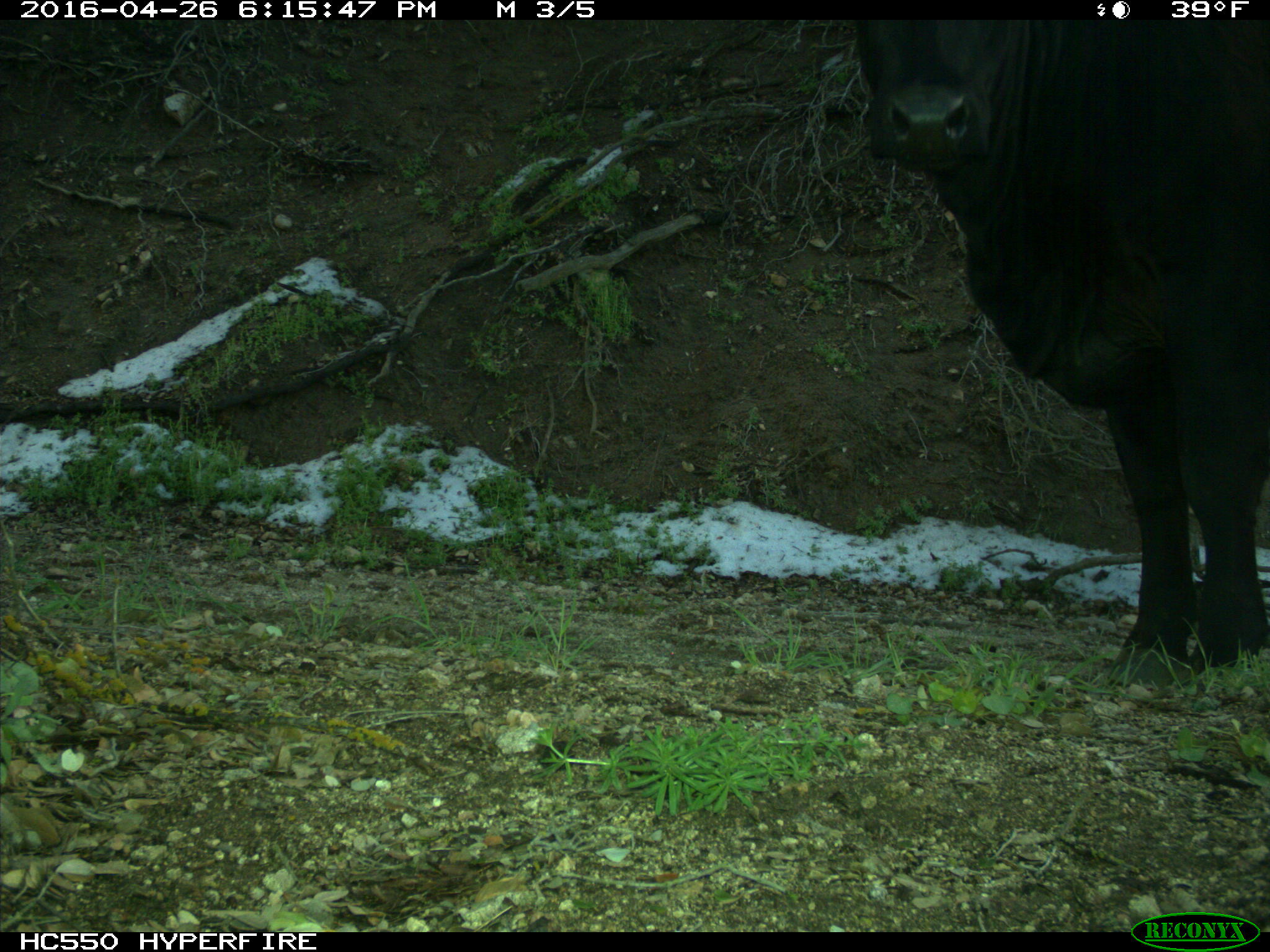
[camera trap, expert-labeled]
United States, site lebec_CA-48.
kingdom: Animalia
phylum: Chordata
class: Mammalia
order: Artiodactyla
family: Bovidae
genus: Bos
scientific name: Bos taurus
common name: domestic cow